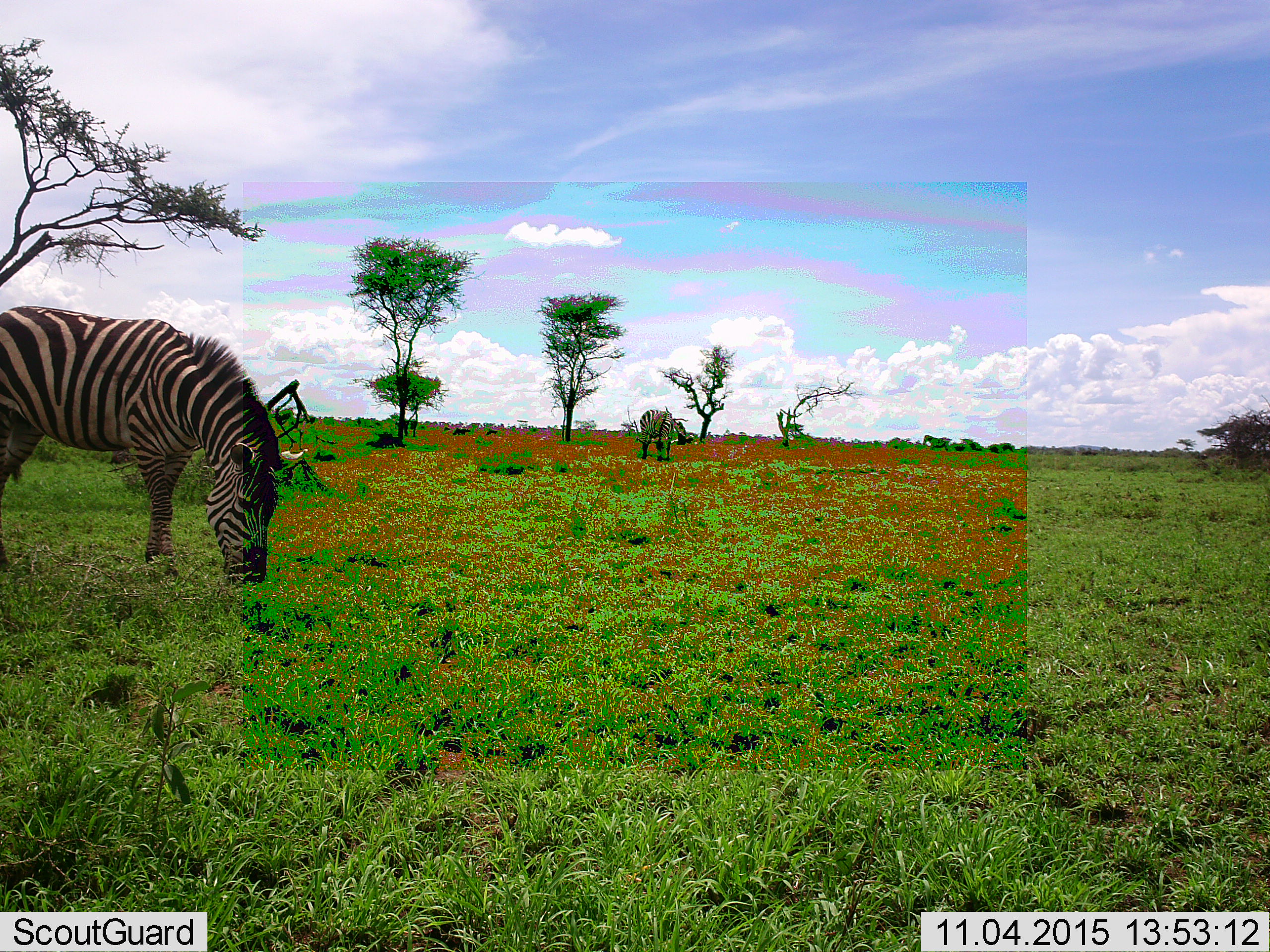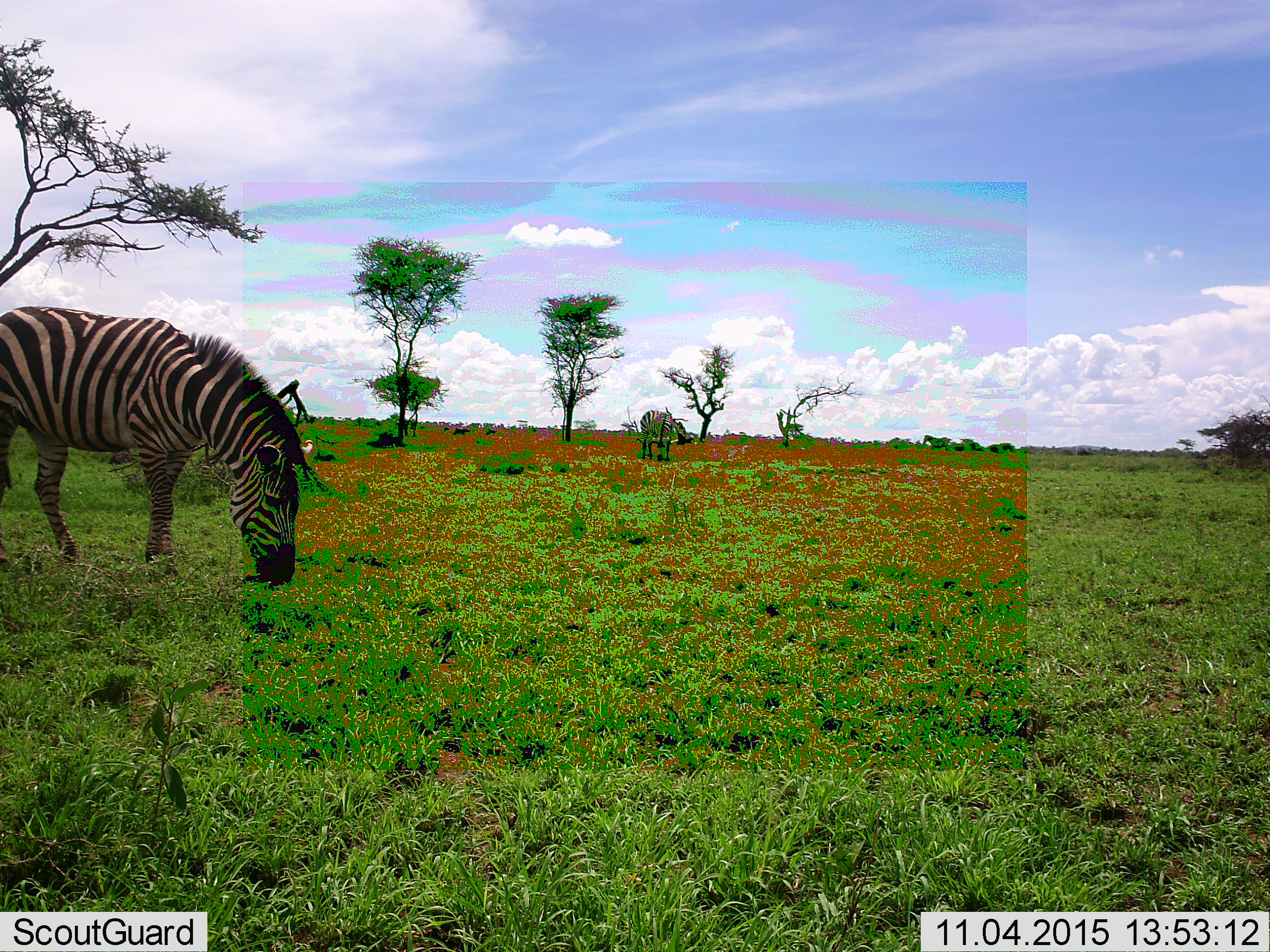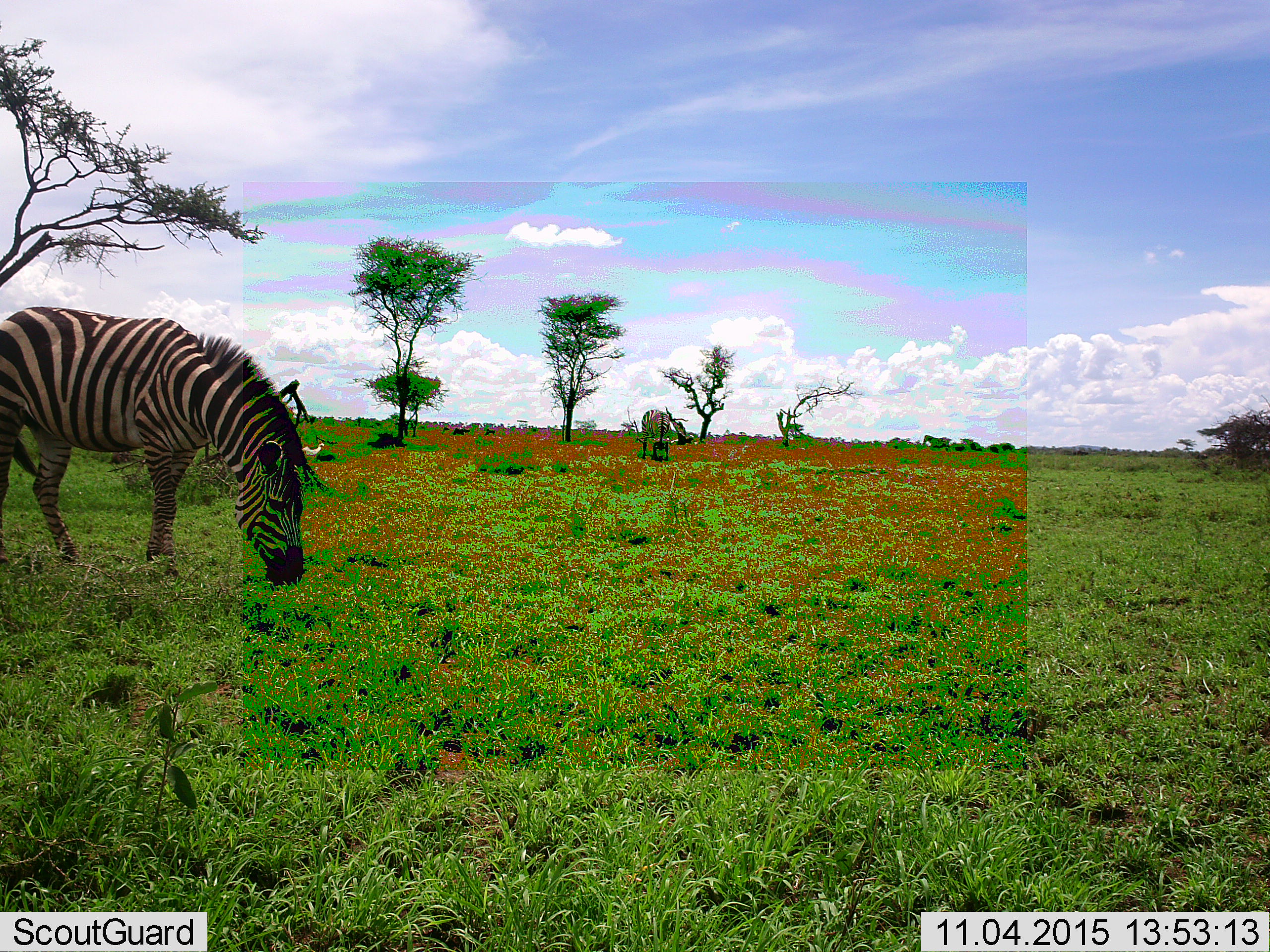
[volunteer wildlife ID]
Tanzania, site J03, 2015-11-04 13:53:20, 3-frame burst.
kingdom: Animalia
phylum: Chordata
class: Mammalia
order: Perissodactyla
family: Equidae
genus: Equus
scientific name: Equus quagga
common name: plains zebra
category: zebra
Zebra (plains zebra) (Equus quagga), count 2. Behavior (volunteer vote fractions): standing 30%, resting 0%, moving 0%, interacting 0%. Young present (vote fraction): 0%. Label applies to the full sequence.